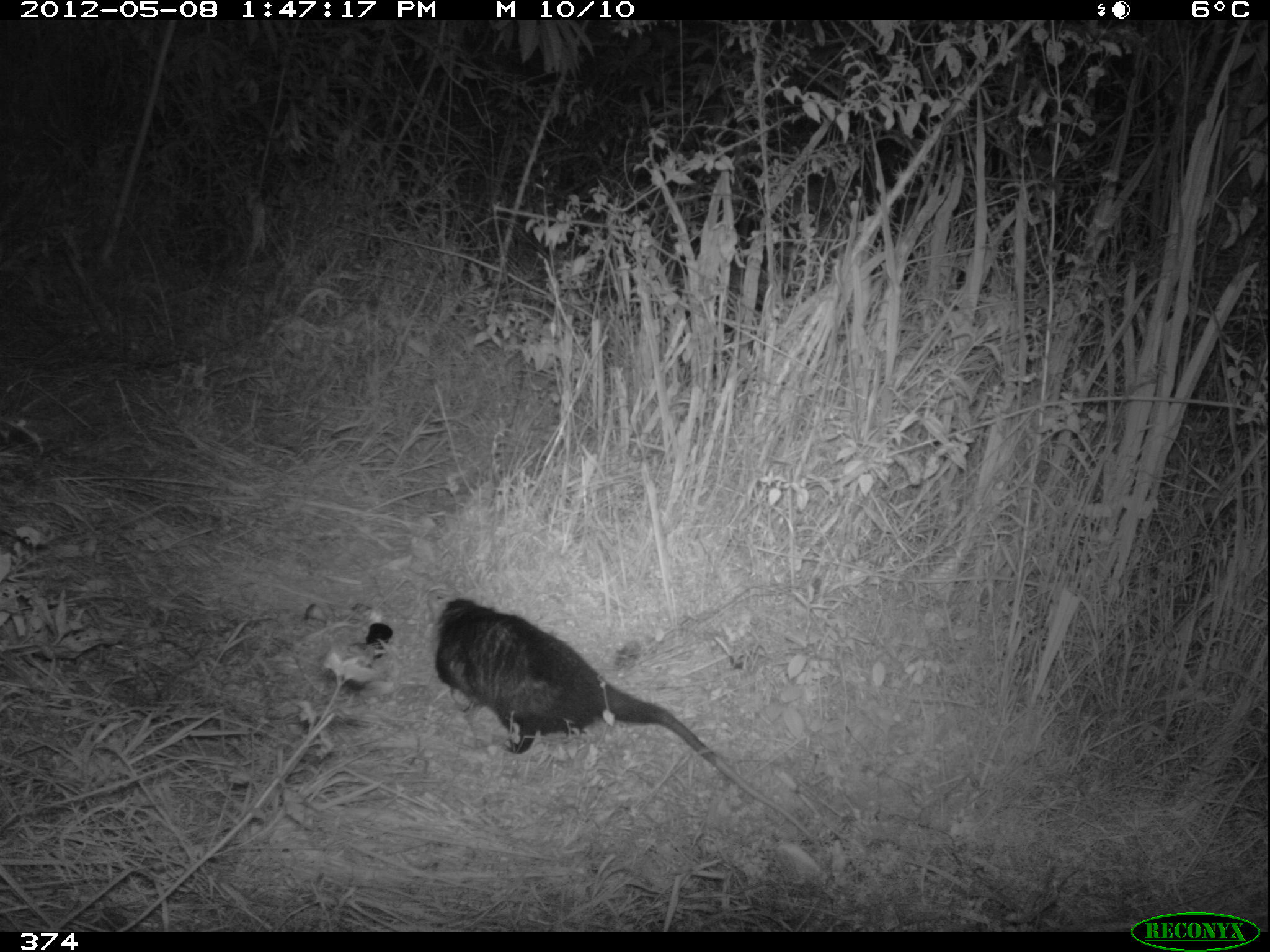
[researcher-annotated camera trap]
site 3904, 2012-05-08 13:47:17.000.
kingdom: Animalia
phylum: Chordata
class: Mammalia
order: Didelphimorphia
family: Didelphidae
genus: Didelphis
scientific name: Didelphis pernigra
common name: andean white-eared opossum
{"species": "Didelphis pernigra (andean white-eared opossum)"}